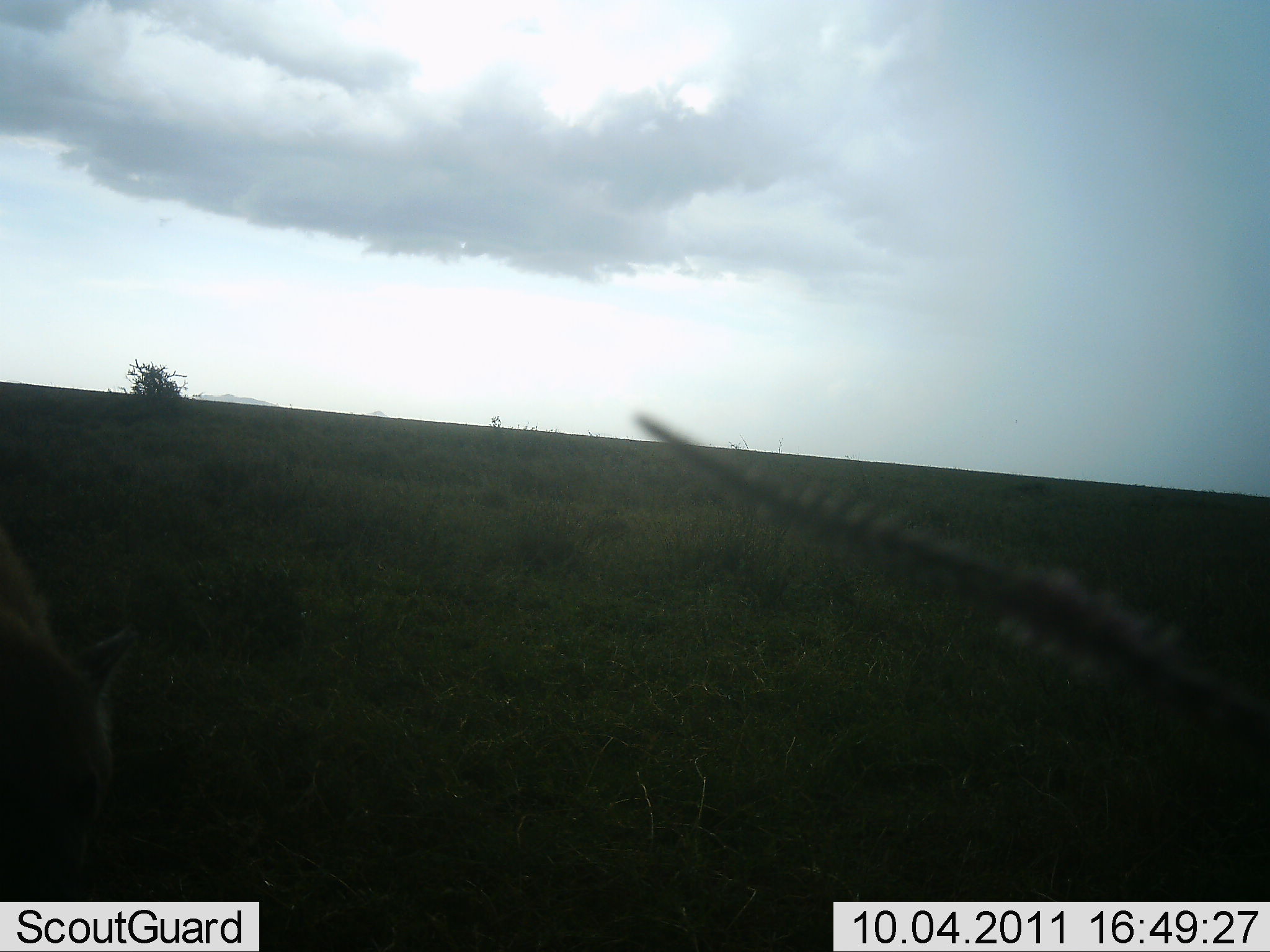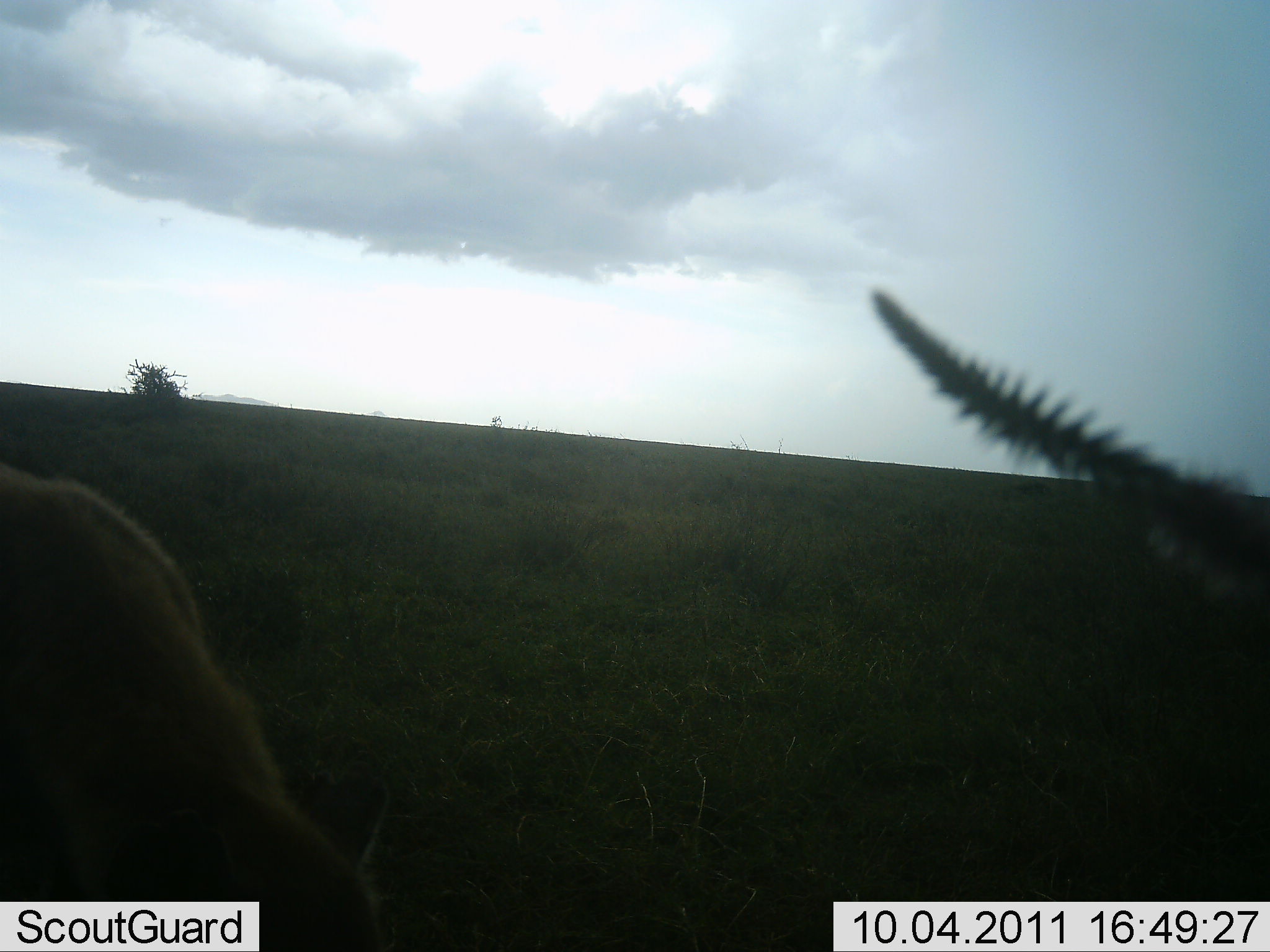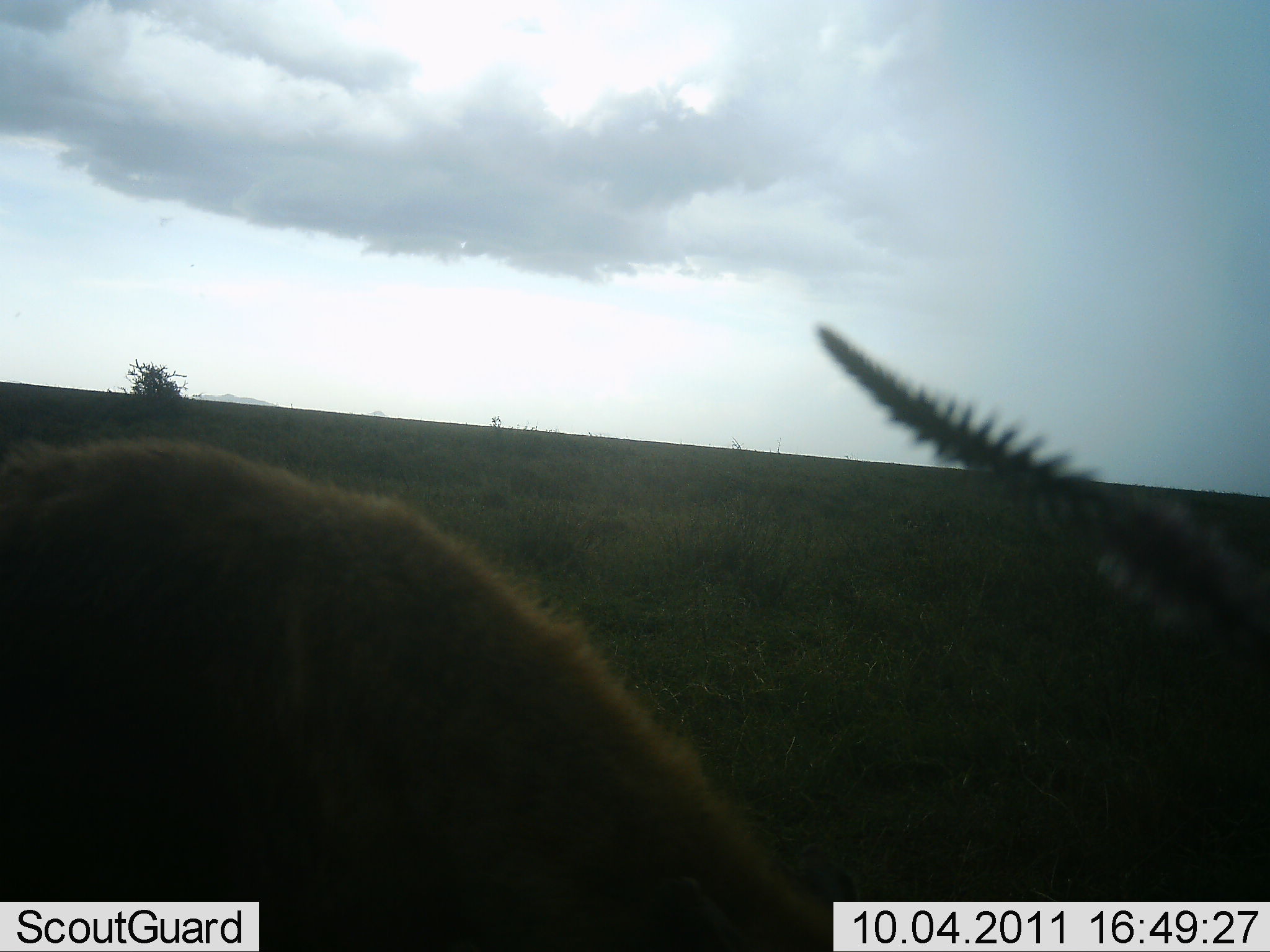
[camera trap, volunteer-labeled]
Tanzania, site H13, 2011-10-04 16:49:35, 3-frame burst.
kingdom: Animalia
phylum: Chordata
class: Mammalia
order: Carnivora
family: Hyaenidae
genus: Crocuta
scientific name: Crocuta crocuta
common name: spotted hyena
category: hyenaspotted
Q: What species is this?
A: Hyenaspotted (spotted hyena) (Crocuta crocuta).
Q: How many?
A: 1.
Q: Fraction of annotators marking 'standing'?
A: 0%.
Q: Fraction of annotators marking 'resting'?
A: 0%.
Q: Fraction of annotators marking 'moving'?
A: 100%.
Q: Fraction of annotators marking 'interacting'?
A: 0%.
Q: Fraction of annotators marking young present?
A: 0%.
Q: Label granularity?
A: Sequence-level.